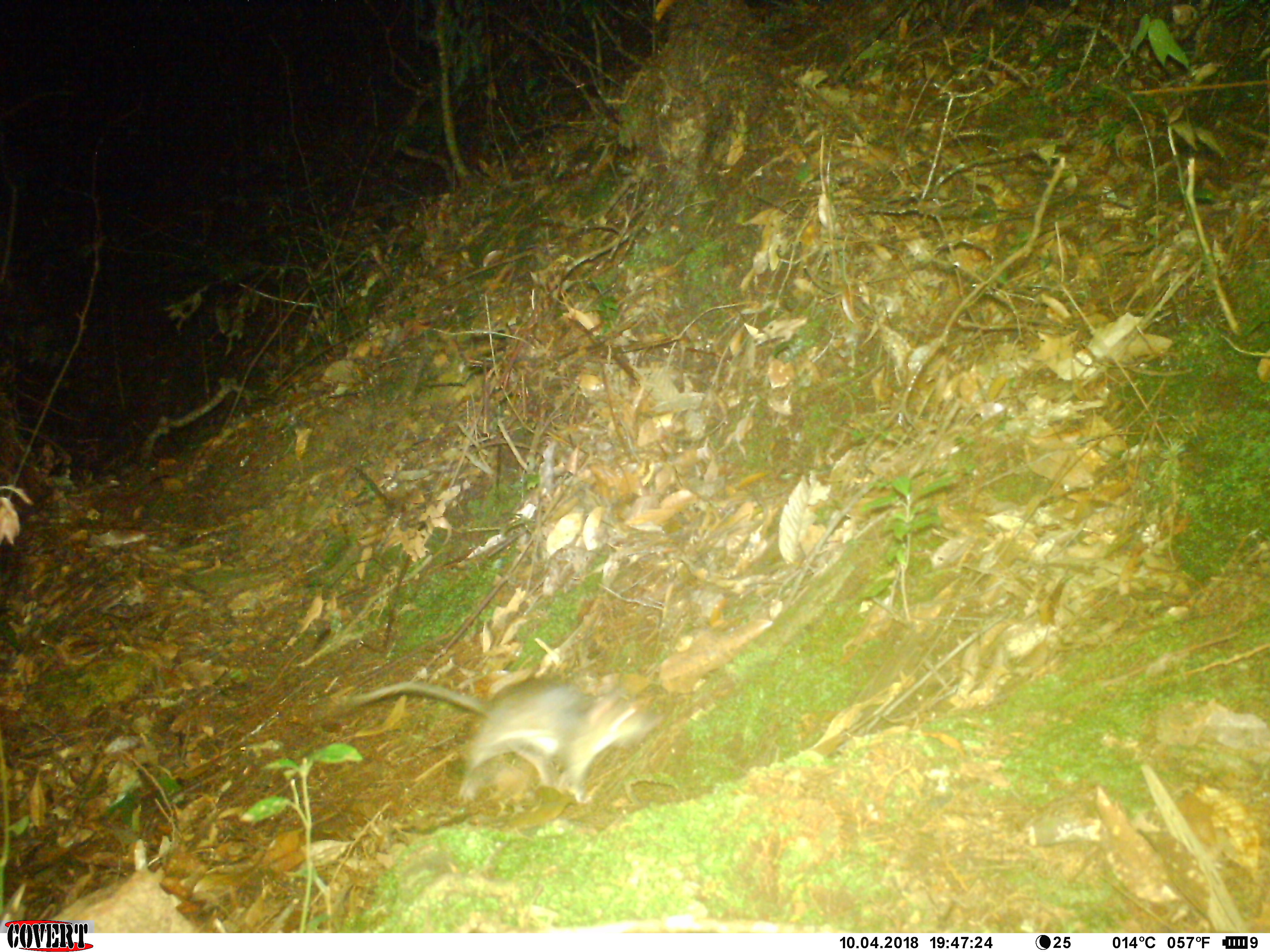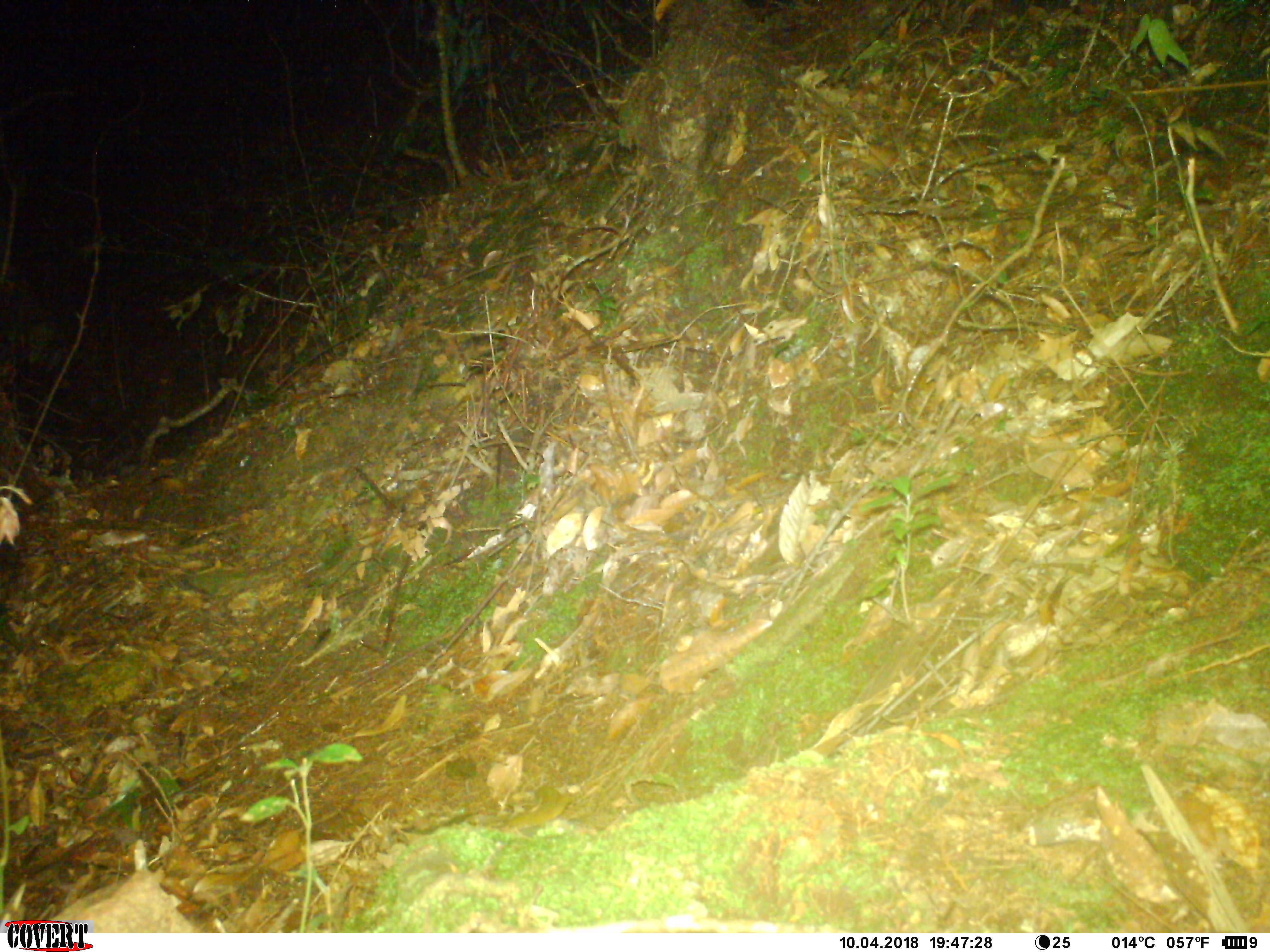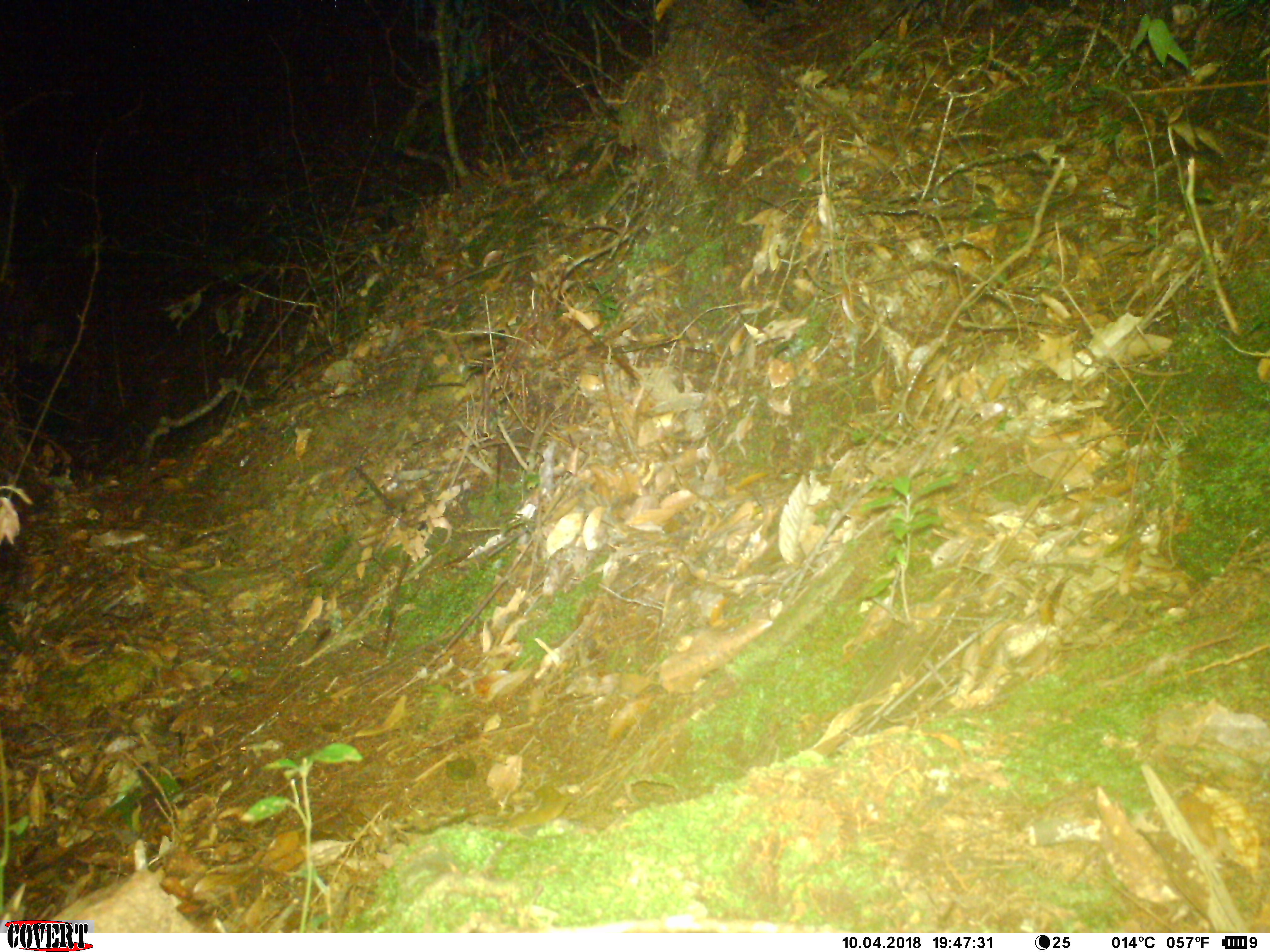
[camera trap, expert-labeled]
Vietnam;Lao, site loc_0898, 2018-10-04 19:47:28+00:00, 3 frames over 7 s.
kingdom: Animalia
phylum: Chordata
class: Mammalia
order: Rodentia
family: Muridae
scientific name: Muridae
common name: old-world mice and rats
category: unidentified murid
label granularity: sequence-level